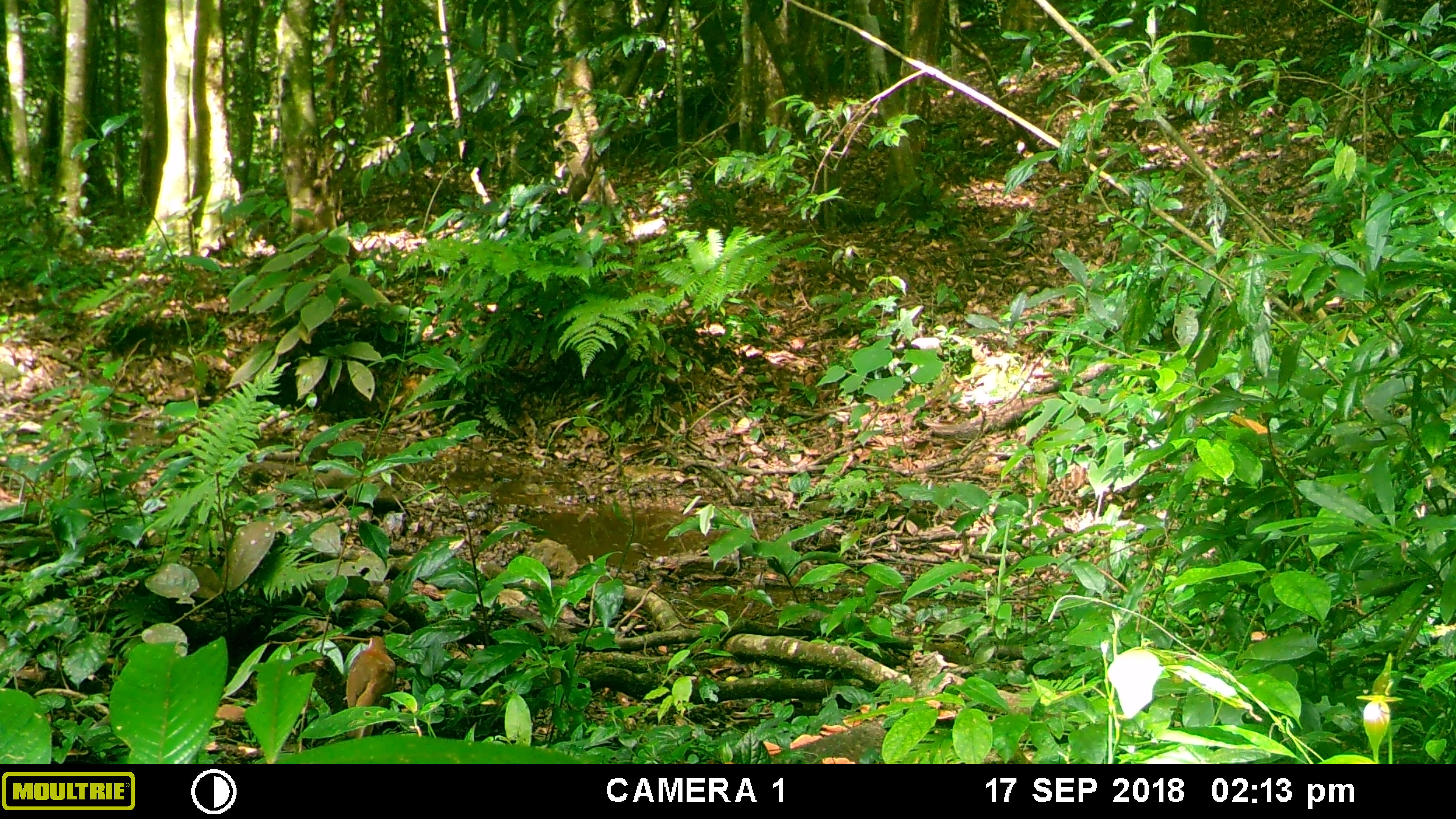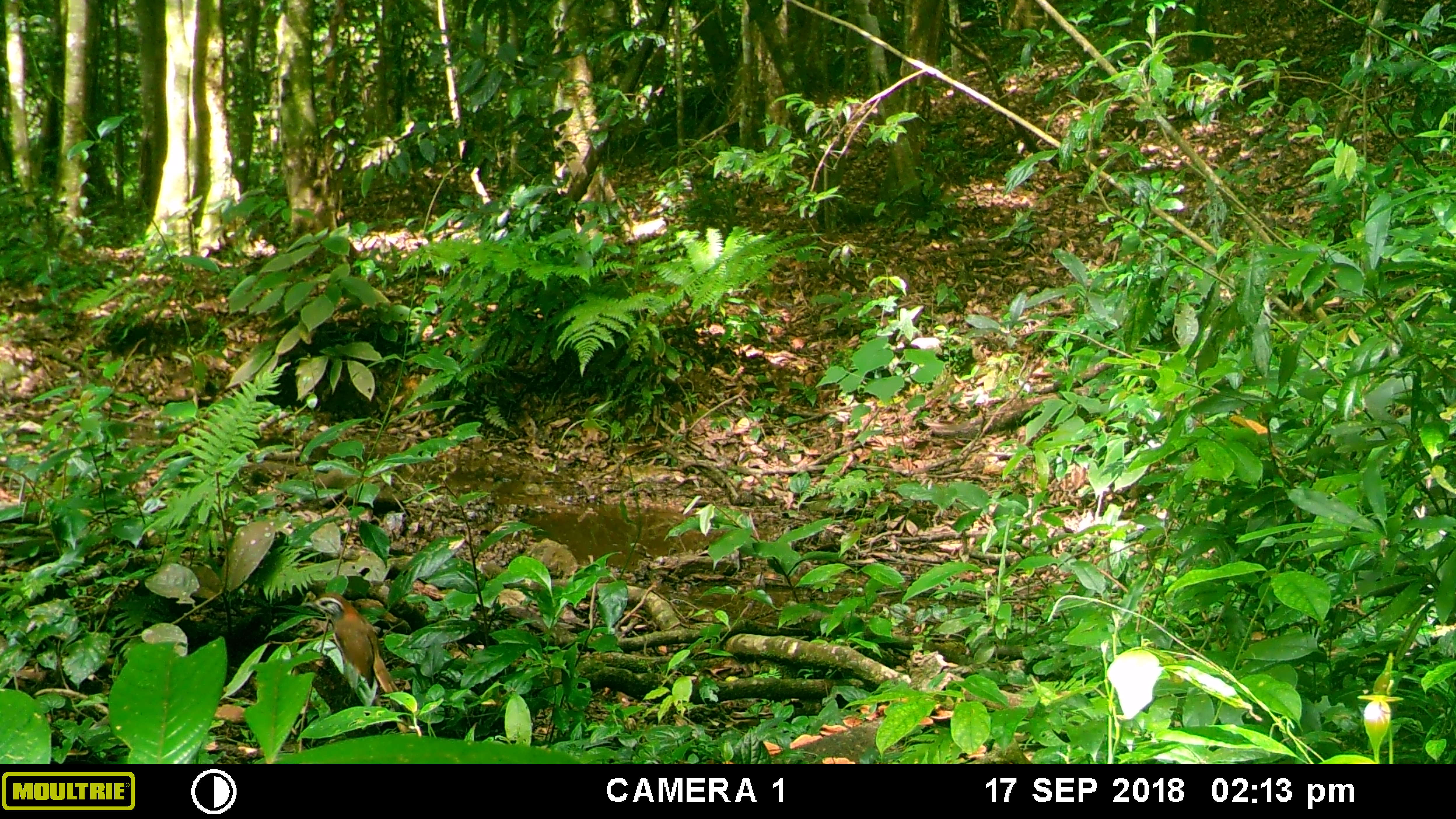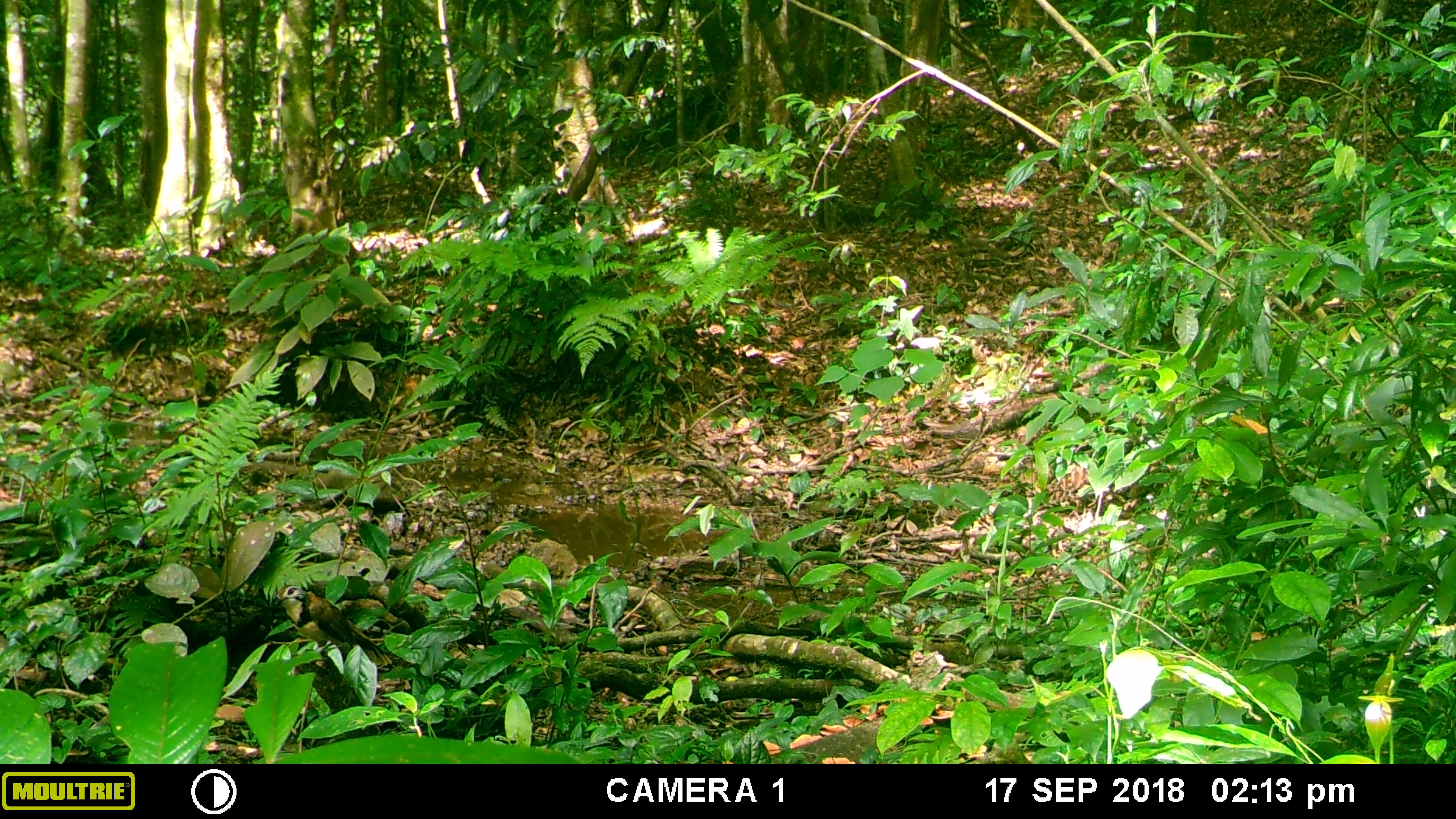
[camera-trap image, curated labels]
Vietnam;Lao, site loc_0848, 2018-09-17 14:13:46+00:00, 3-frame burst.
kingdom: Animalia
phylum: Chordata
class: Aves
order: Passeriformes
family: Leiothrichidae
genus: Pterorhinus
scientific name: Pterorhinus pectoralis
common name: necklaced laughingthrush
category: necklaced laughingthrush sp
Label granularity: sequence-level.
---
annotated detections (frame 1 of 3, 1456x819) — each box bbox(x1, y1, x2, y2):
necklaced laughingthrush sp: bbox(345, 634, 396, 738)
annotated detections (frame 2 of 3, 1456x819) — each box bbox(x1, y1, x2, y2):
necklaced laughingthrush sp: bbox(300, 591, 413, 733)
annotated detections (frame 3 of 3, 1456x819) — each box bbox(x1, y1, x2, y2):
necklaced laughingthrush sp: bbox(274, 584, 392, 666)